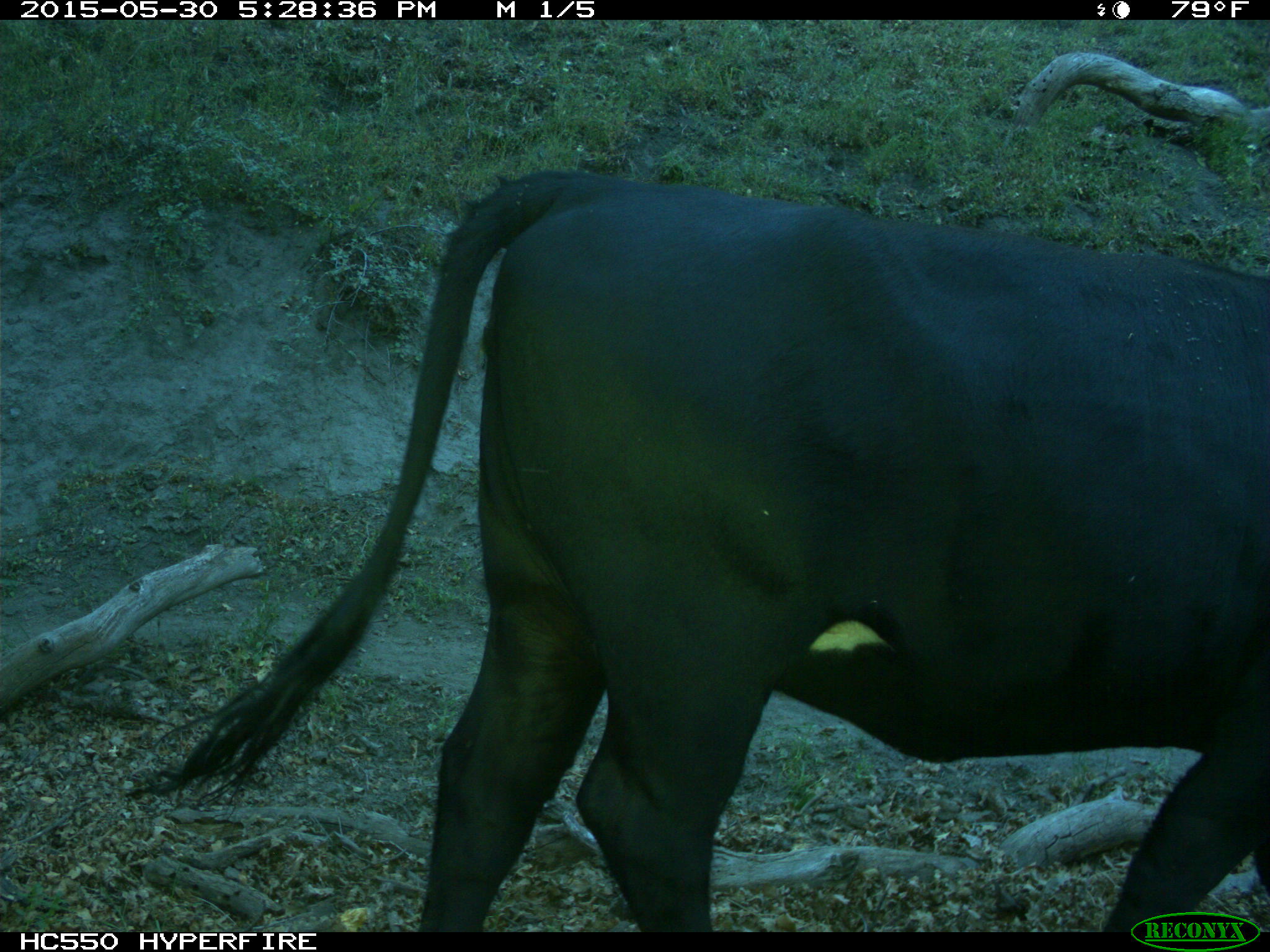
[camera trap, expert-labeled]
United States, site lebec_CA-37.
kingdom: Animalia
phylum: Chordata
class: Mammalia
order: Artiodactyla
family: Bovidae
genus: Bos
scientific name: Bos taurus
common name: domestic cow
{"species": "Bos taurus (domestic cow)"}